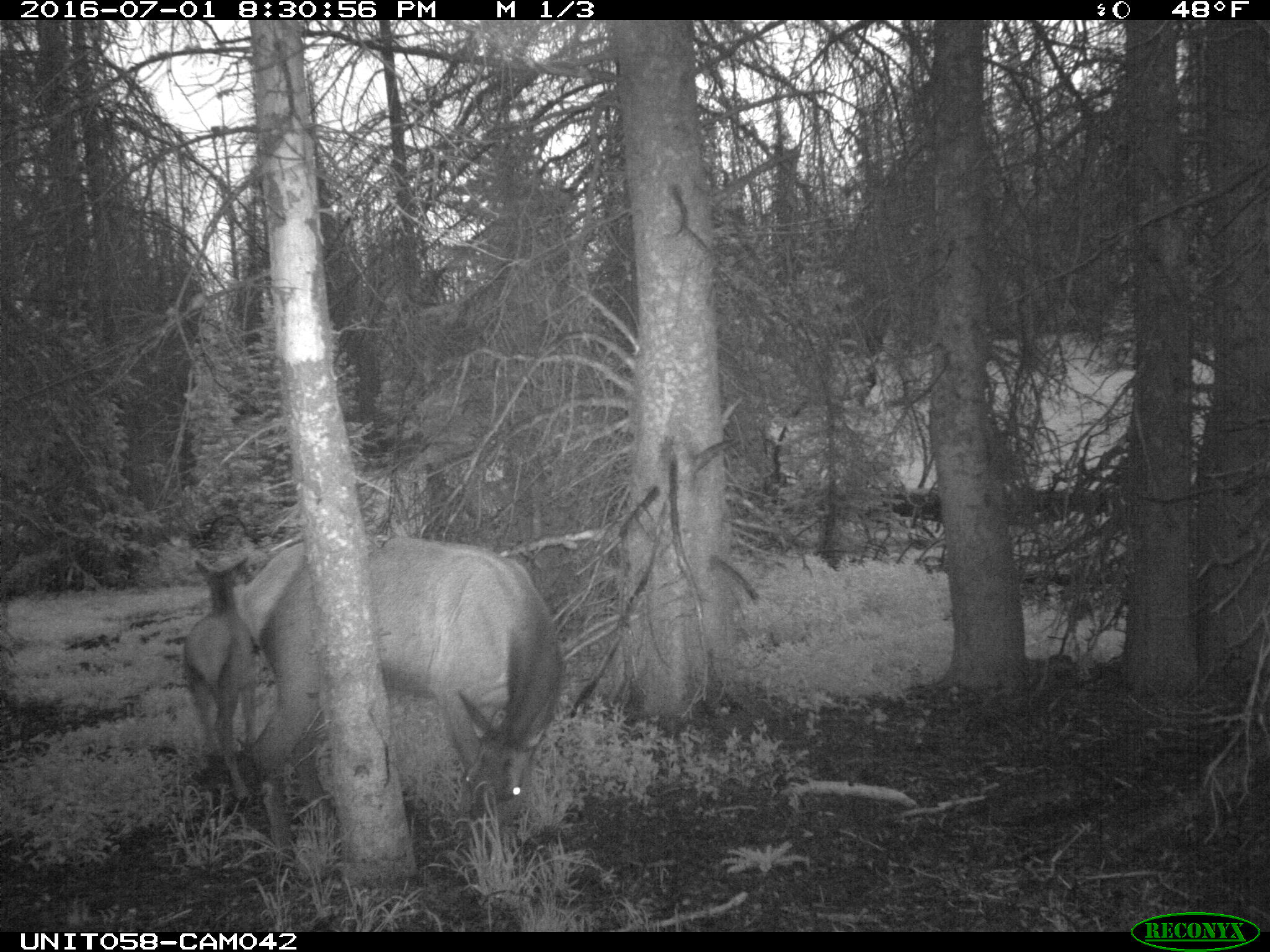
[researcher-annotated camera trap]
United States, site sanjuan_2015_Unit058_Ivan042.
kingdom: Animalia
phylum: Chordata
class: Mammalia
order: Artiodactyla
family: Cervidae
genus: Cervus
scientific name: Cervus elaphus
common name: red deer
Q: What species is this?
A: Cervus elaphus (red deer).